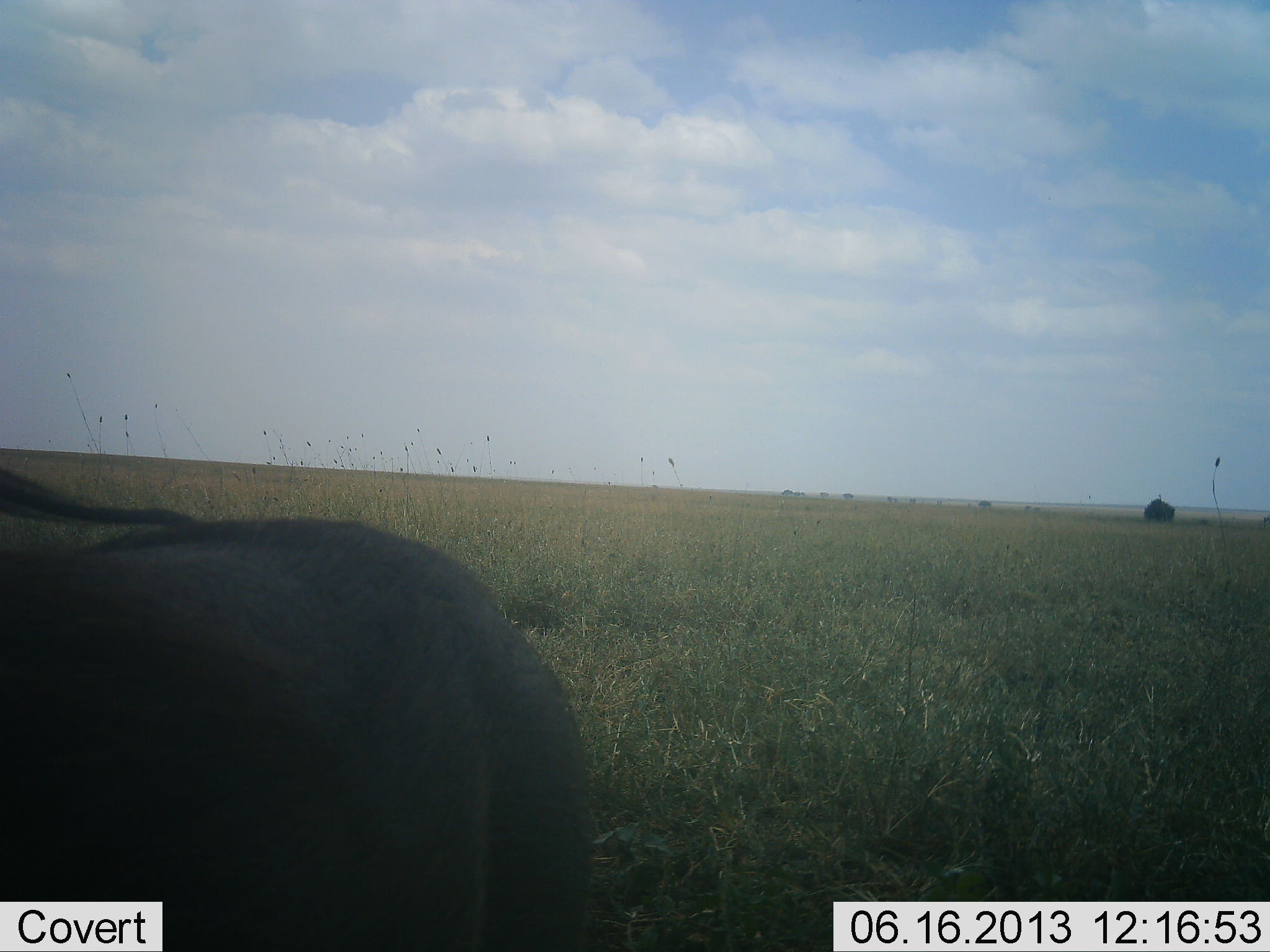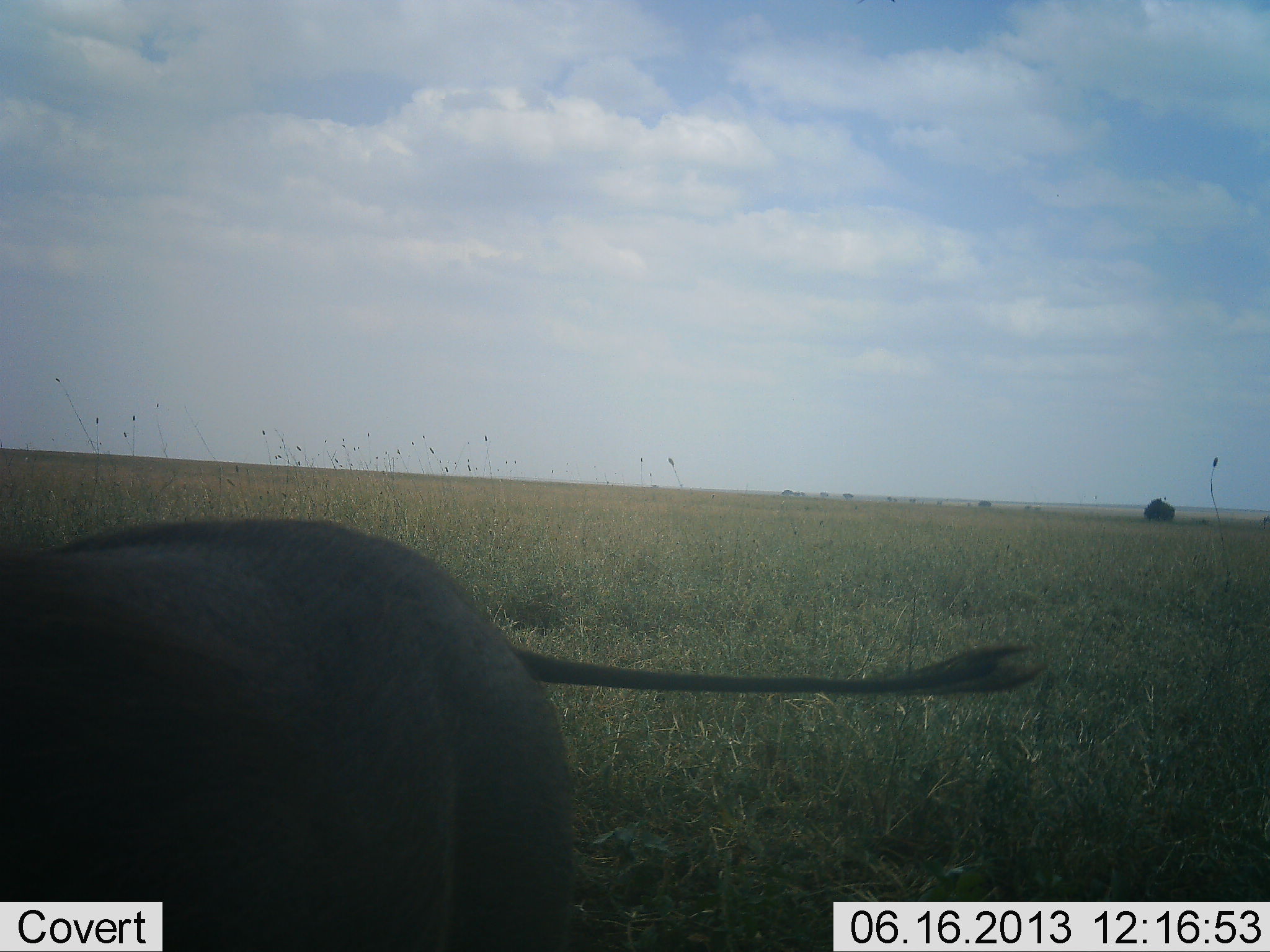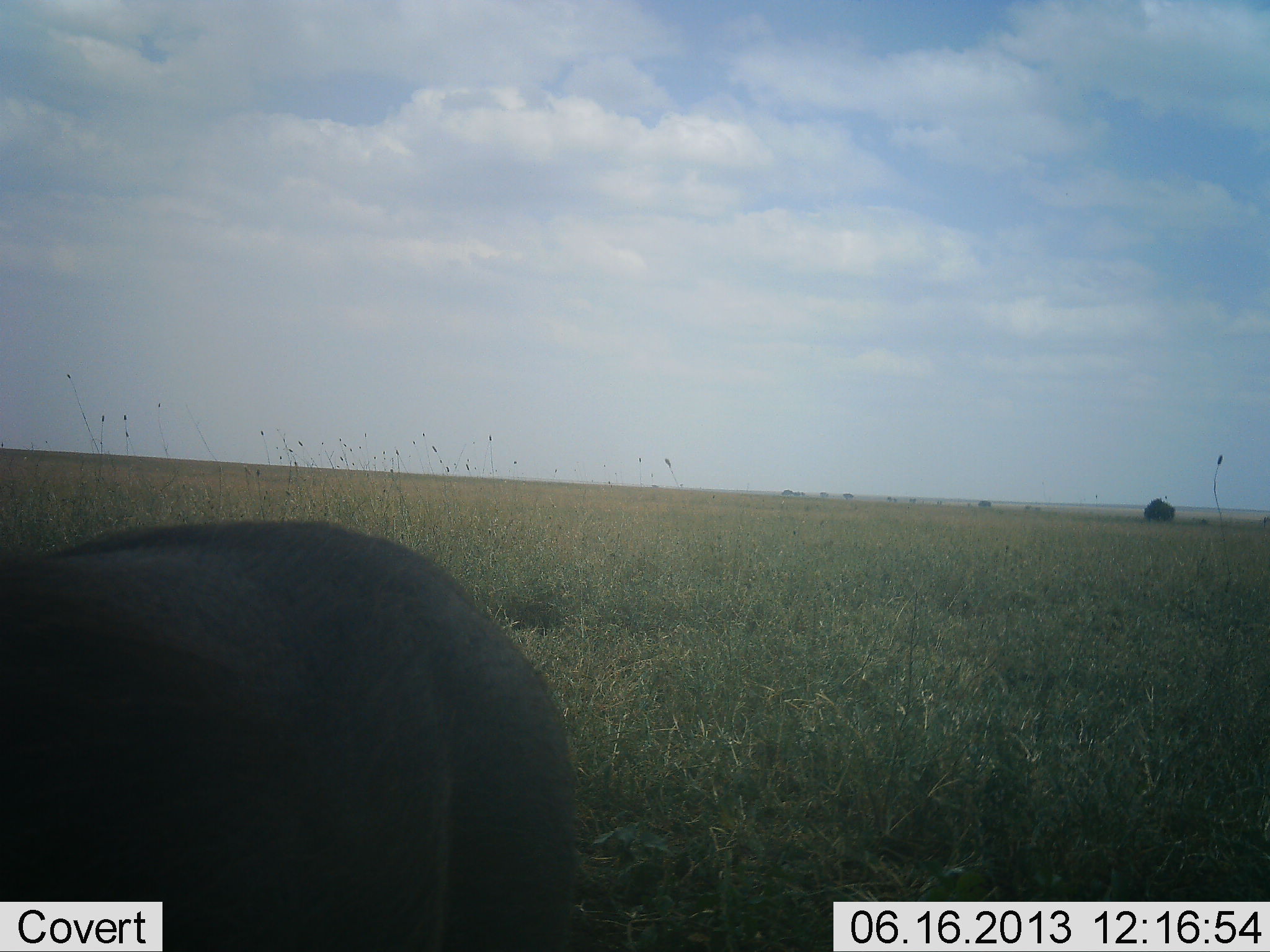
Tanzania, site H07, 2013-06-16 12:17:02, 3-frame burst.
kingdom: Animalia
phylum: Chordata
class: Mammalia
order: Artiodactyla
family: Suidae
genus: Phacochoerus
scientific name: Phacochoerus africanus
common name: warthog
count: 1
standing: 94%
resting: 0%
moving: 6%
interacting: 0%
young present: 0%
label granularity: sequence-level